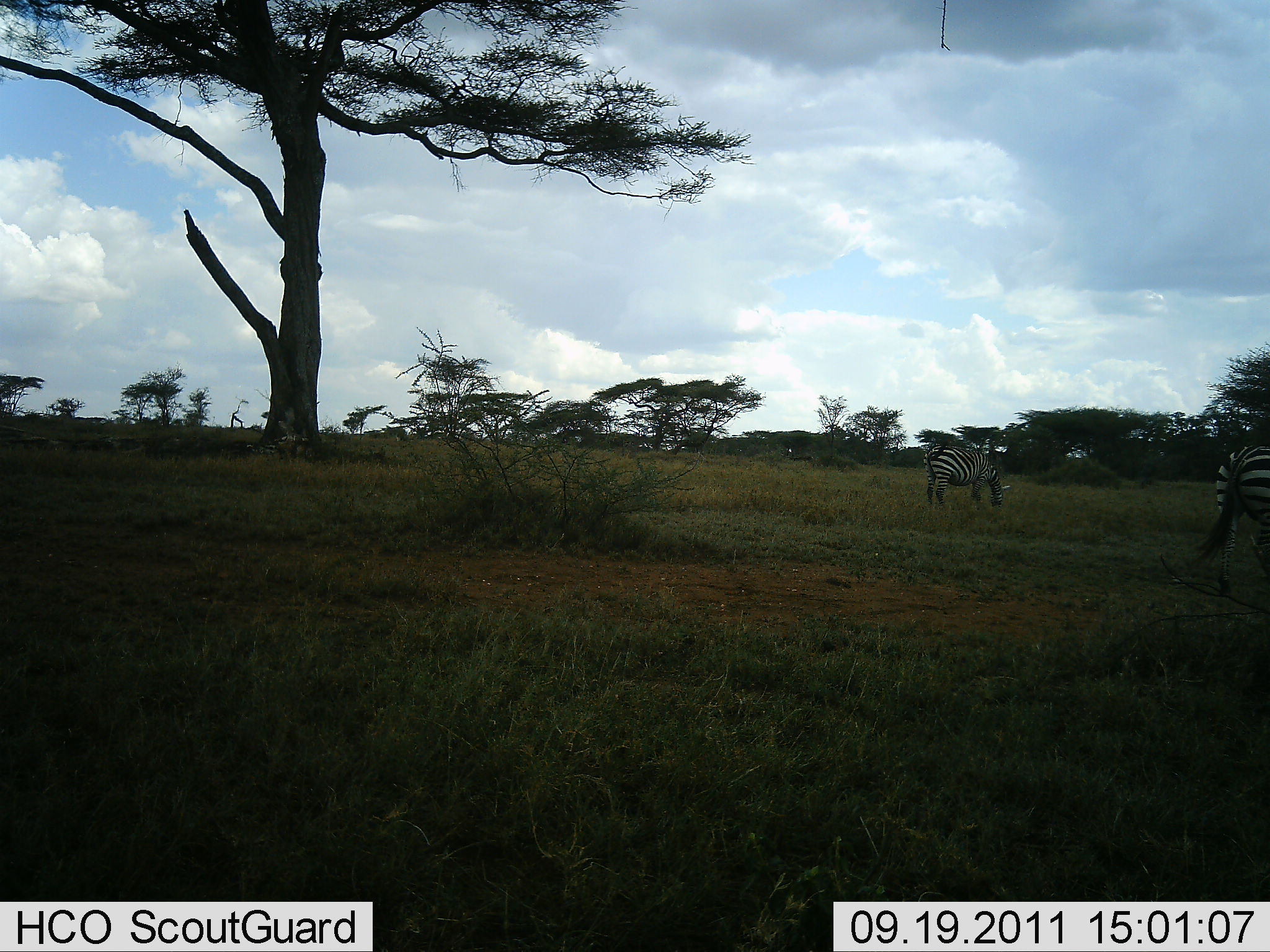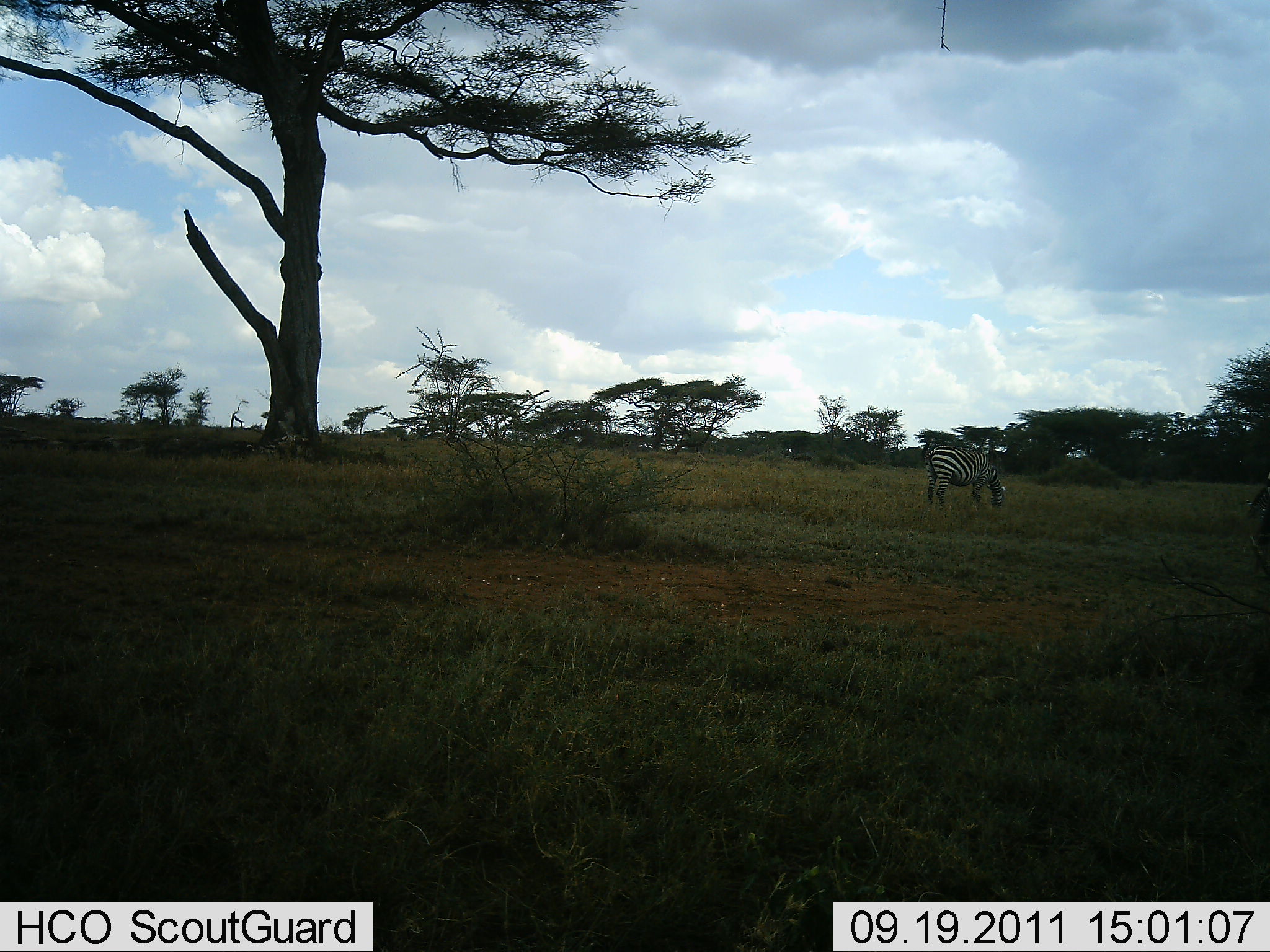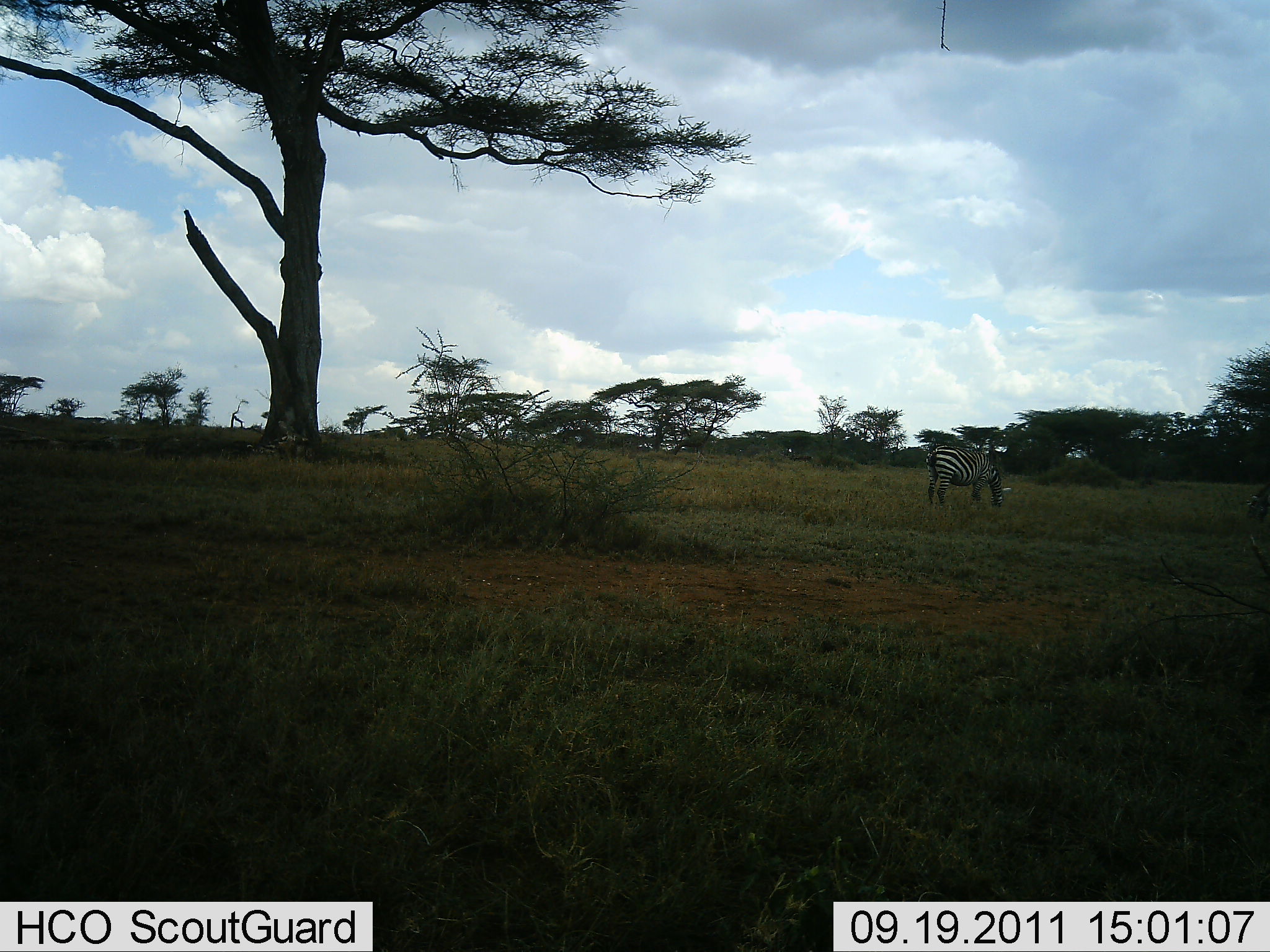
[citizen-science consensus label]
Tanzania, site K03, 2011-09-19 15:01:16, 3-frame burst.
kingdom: Animalia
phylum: Chordata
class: Mammalia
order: Perissodactyla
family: Equidae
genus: Equus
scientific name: Equus quagga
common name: plains zebra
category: zebra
Zebra (plains zebra) (Equus quagga), count 2. Behavior (volunteer vote fractions): standing 36%, resting 0%, moving 57%, interacting 0%. Young present (vote fraction): 0%. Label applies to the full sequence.